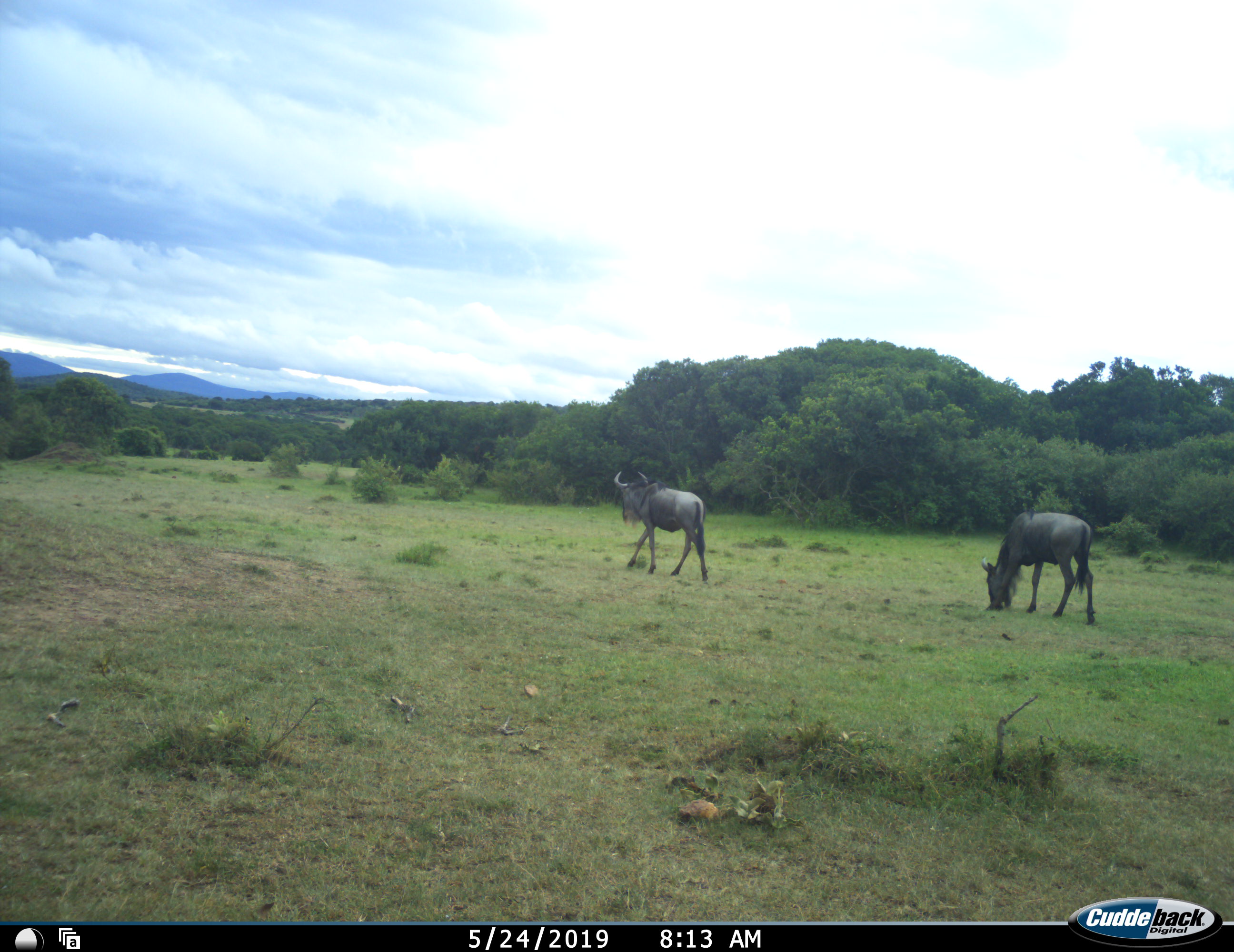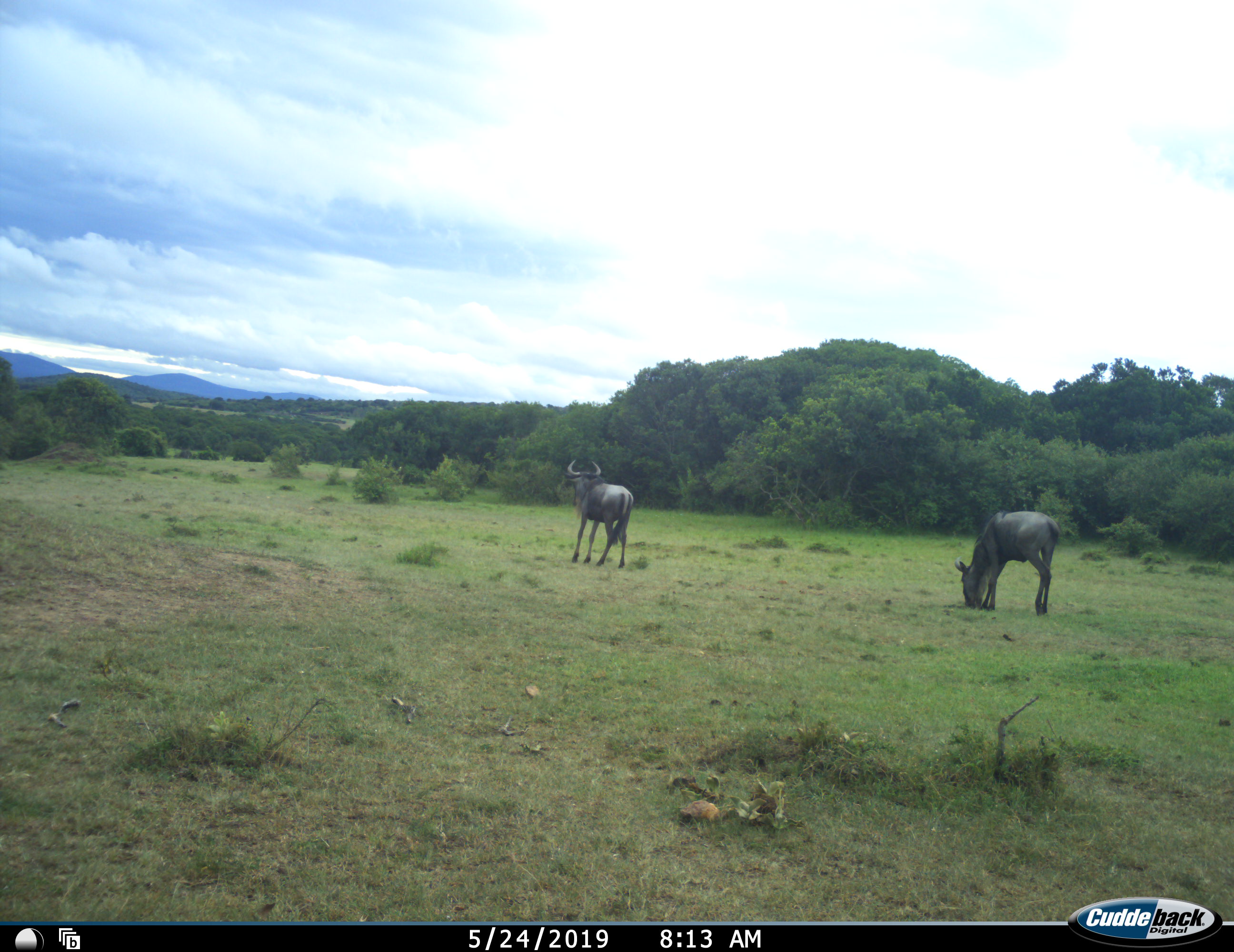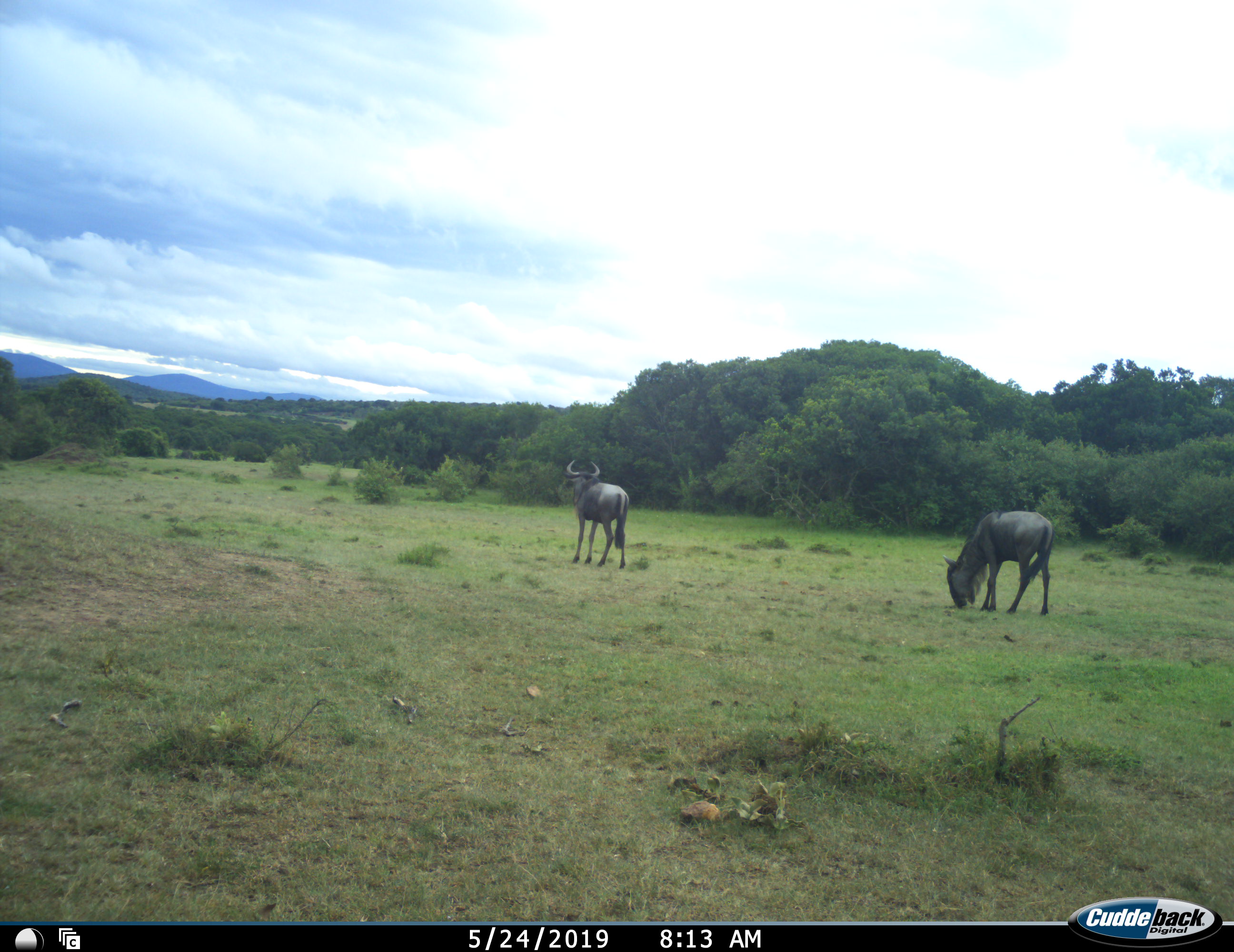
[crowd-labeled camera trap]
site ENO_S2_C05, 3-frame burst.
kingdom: Animalia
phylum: Chordata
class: Mammalia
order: Artiodactyla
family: Bovidae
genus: Connochaetes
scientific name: Connochaetes taurinus taurinus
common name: blue wildebeest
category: wildebeestblue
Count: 2.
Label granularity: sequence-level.